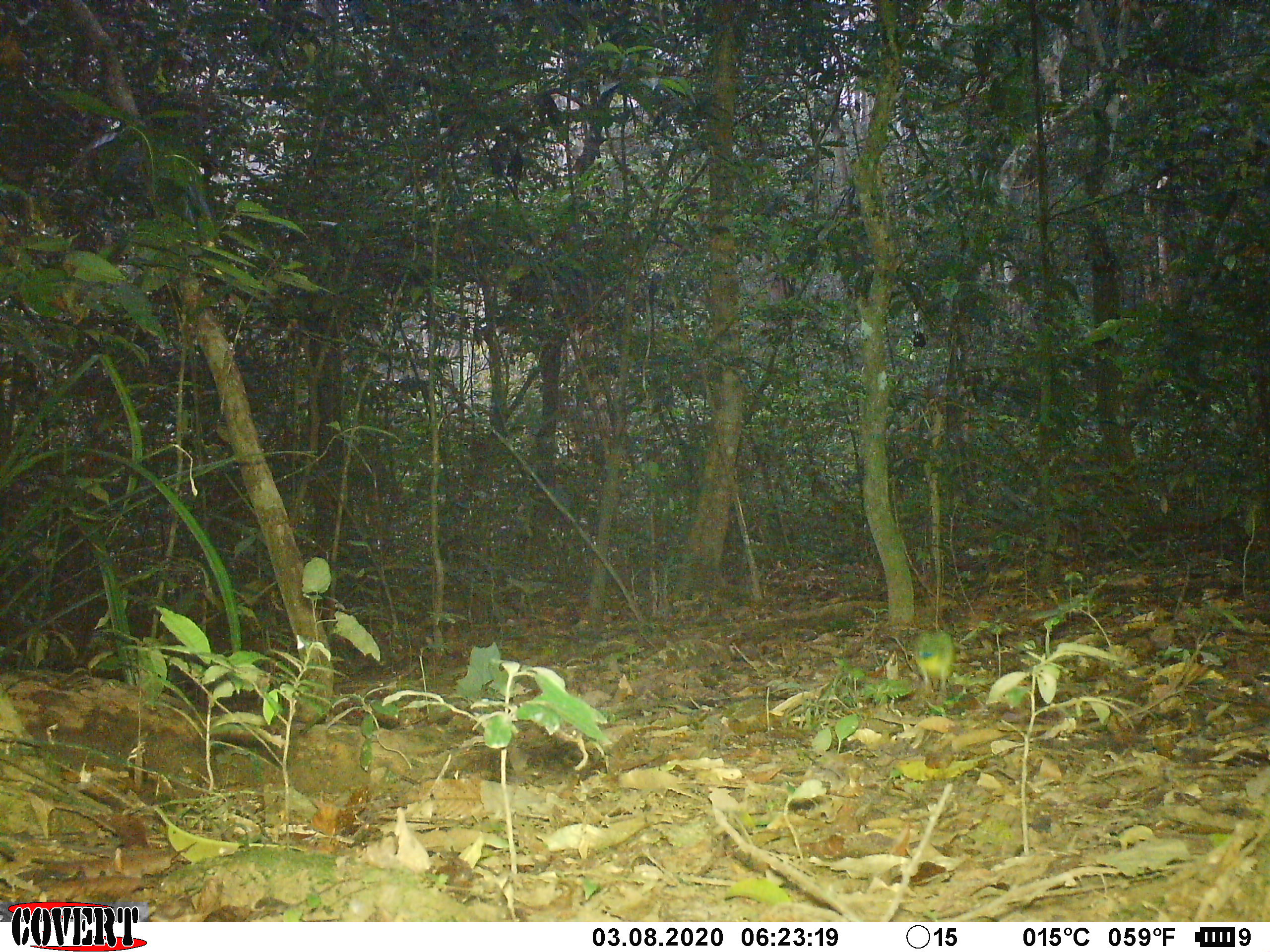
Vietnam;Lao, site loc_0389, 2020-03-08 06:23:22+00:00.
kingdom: Animalia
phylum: Chordata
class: Aves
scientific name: Aves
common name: bird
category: unidentified bird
Unidentified bird (bird) (Aves). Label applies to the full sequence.